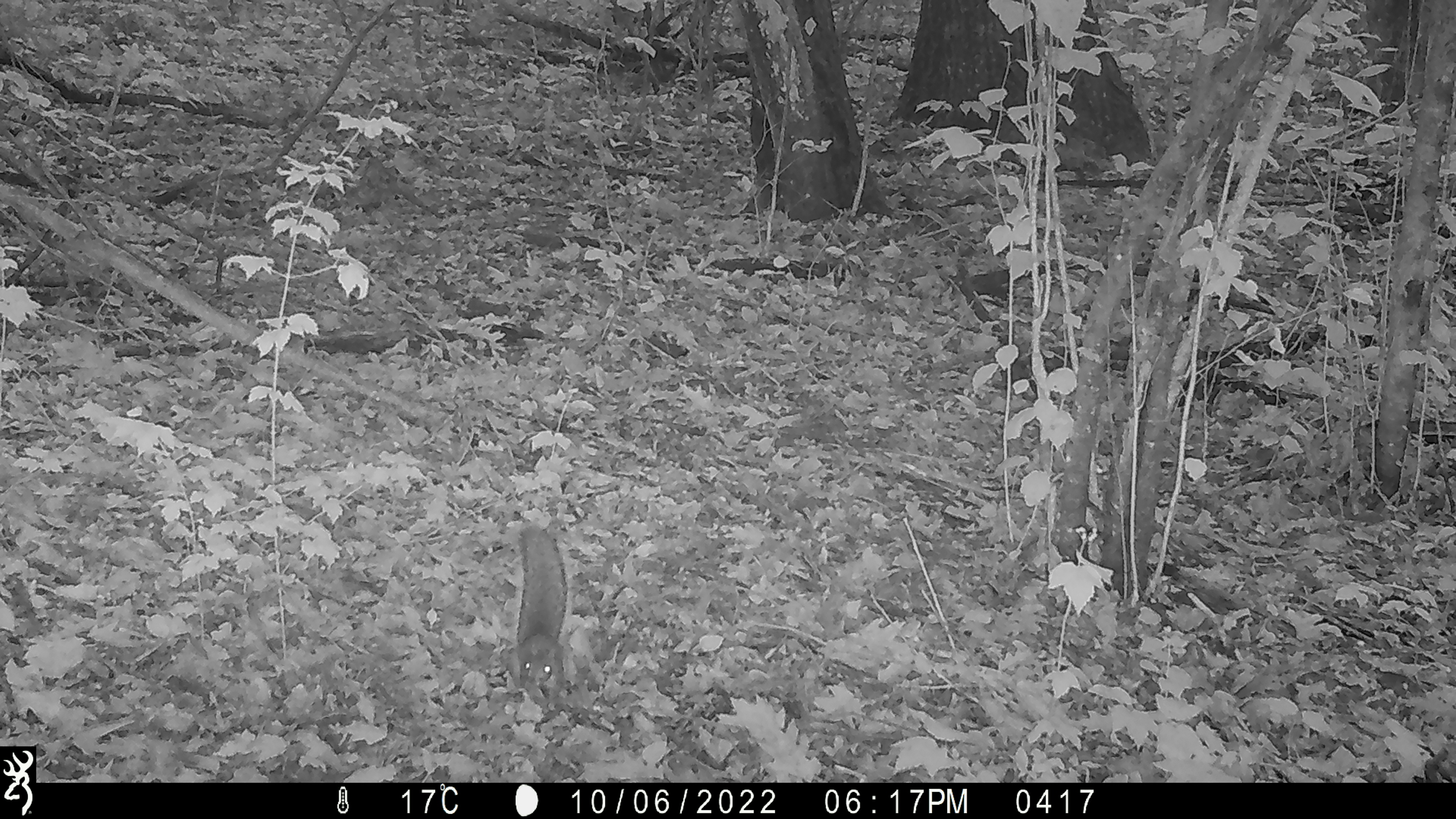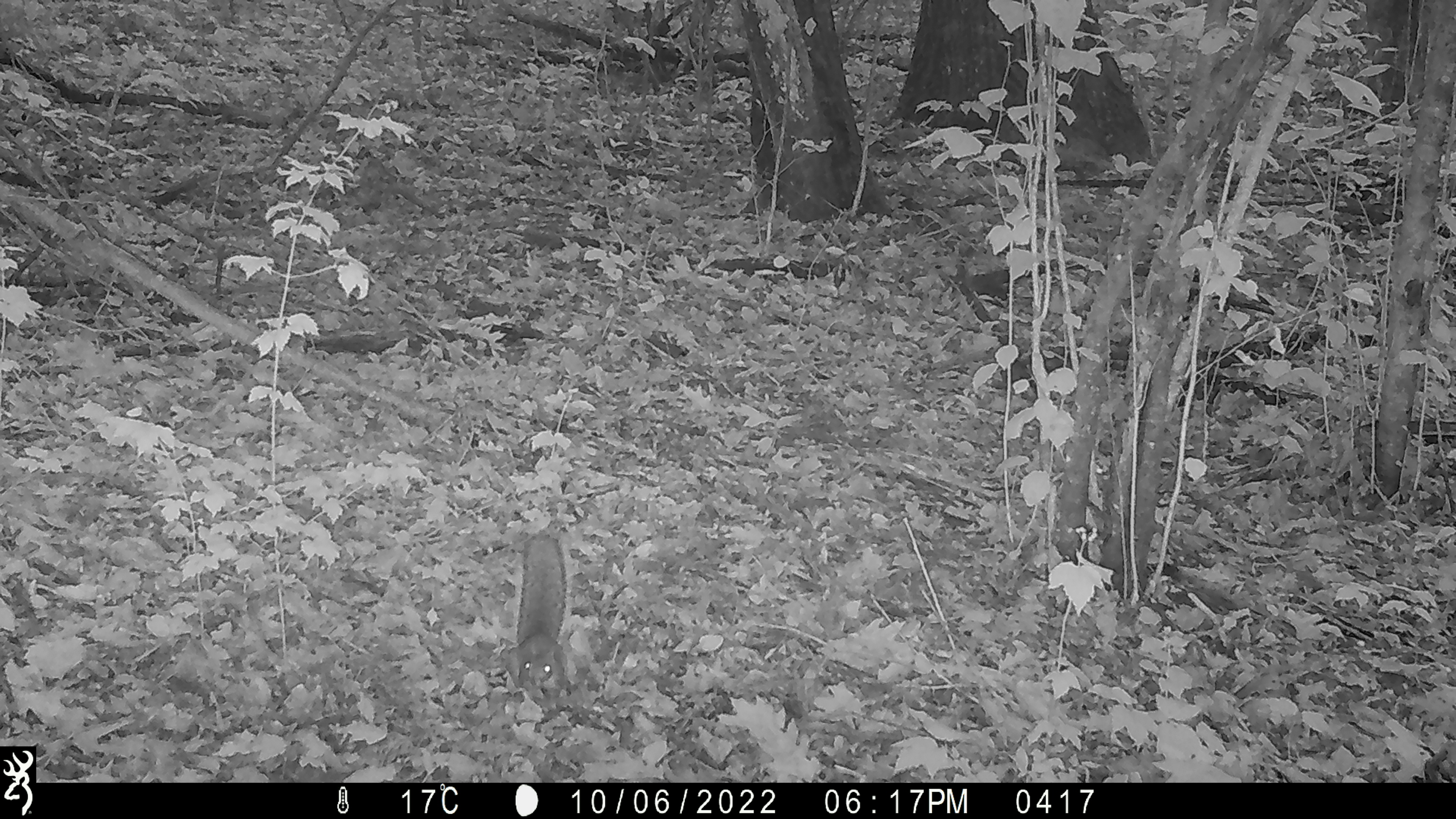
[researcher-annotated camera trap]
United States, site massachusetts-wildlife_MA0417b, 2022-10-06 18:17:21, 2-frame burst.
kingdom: Animalia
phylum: Chordata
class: Mammalia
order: Rodentia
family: Sciuridae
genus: Sciurus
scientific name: Sciurus carolinensis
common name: gray squirrel